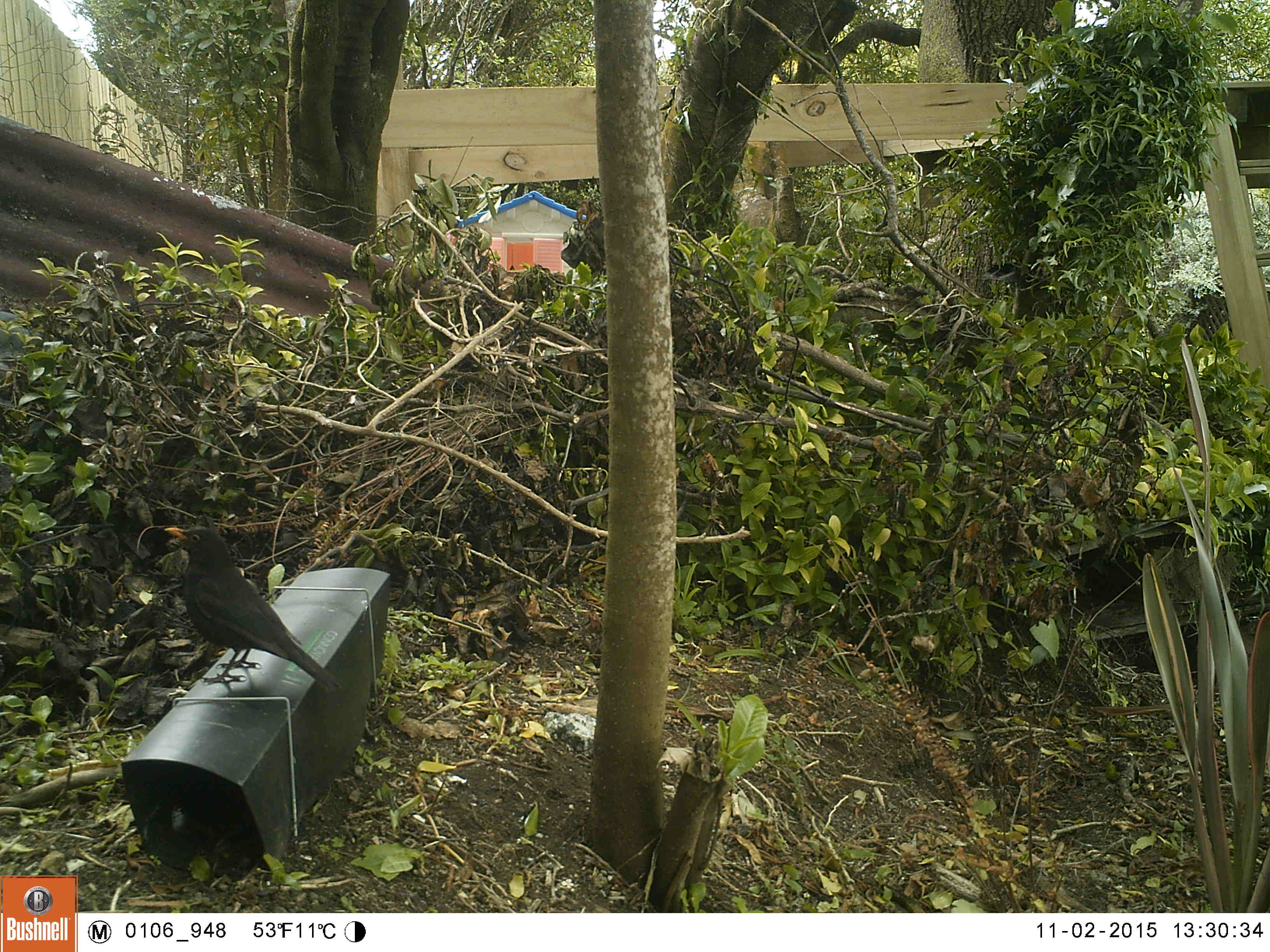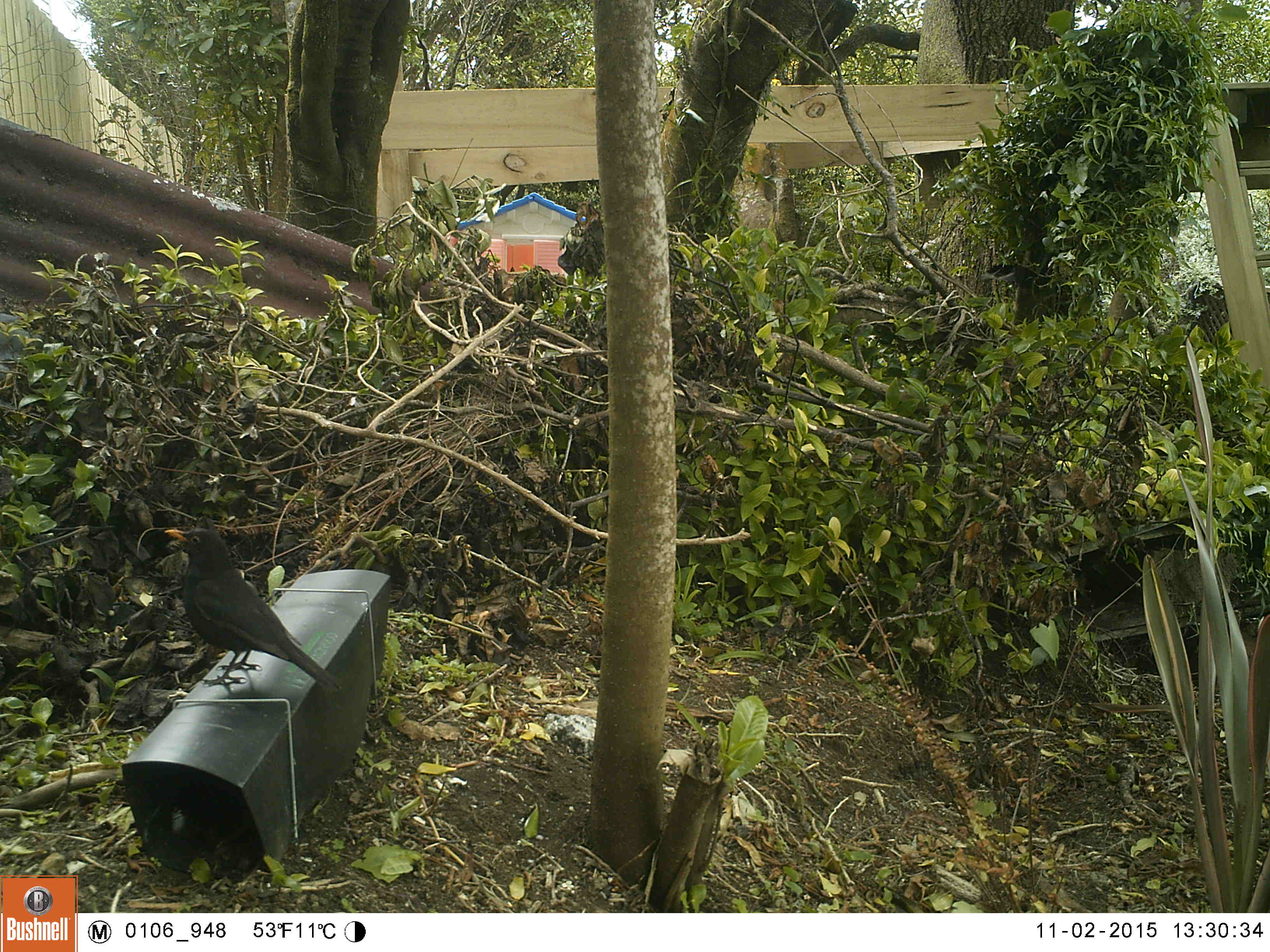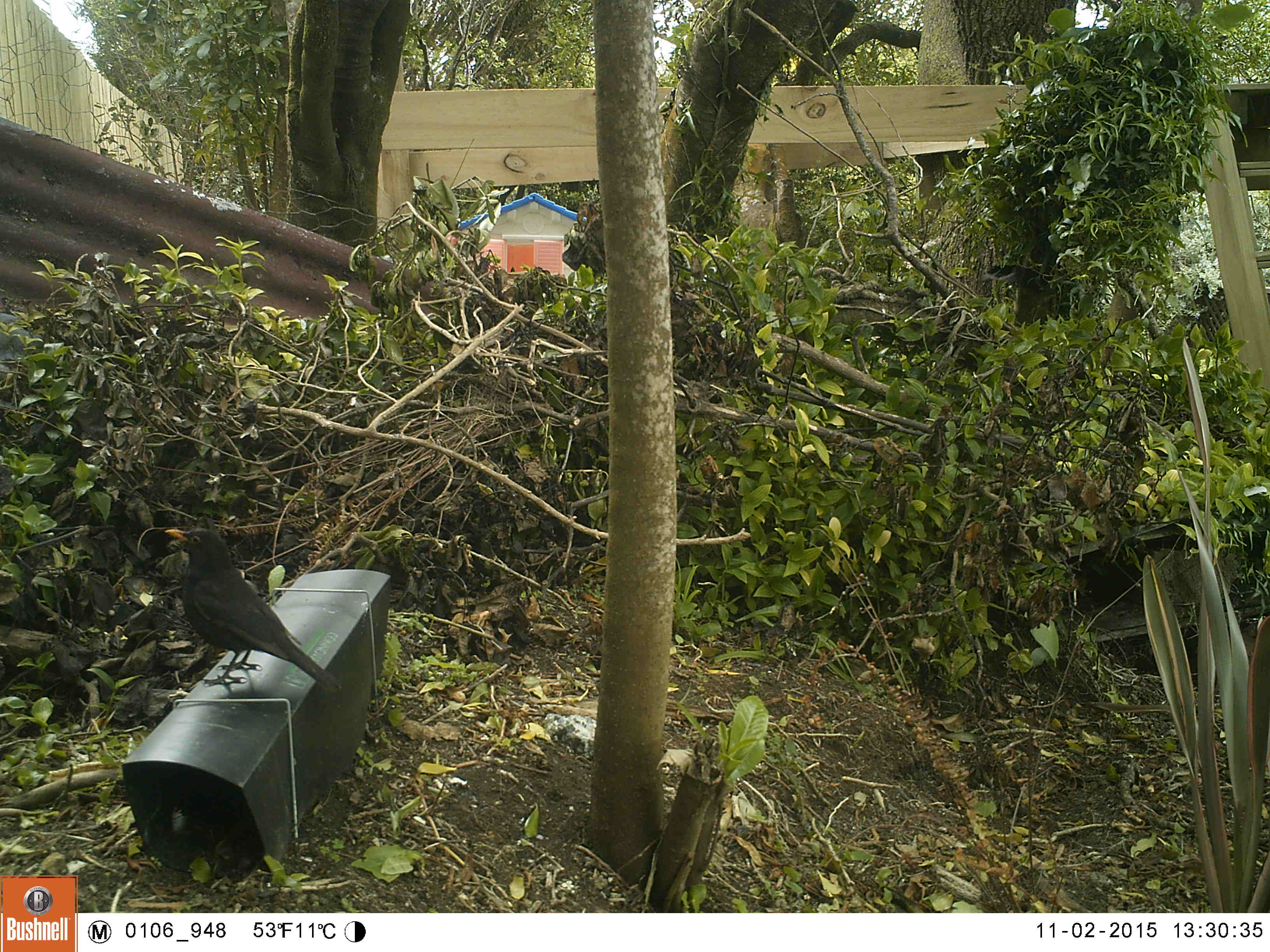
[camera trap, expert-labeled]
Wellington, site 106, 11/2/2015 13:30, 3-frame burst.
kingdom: Animalia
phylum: Chordata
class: Aves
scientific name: Aves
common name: bird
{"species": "bird (Aves)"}